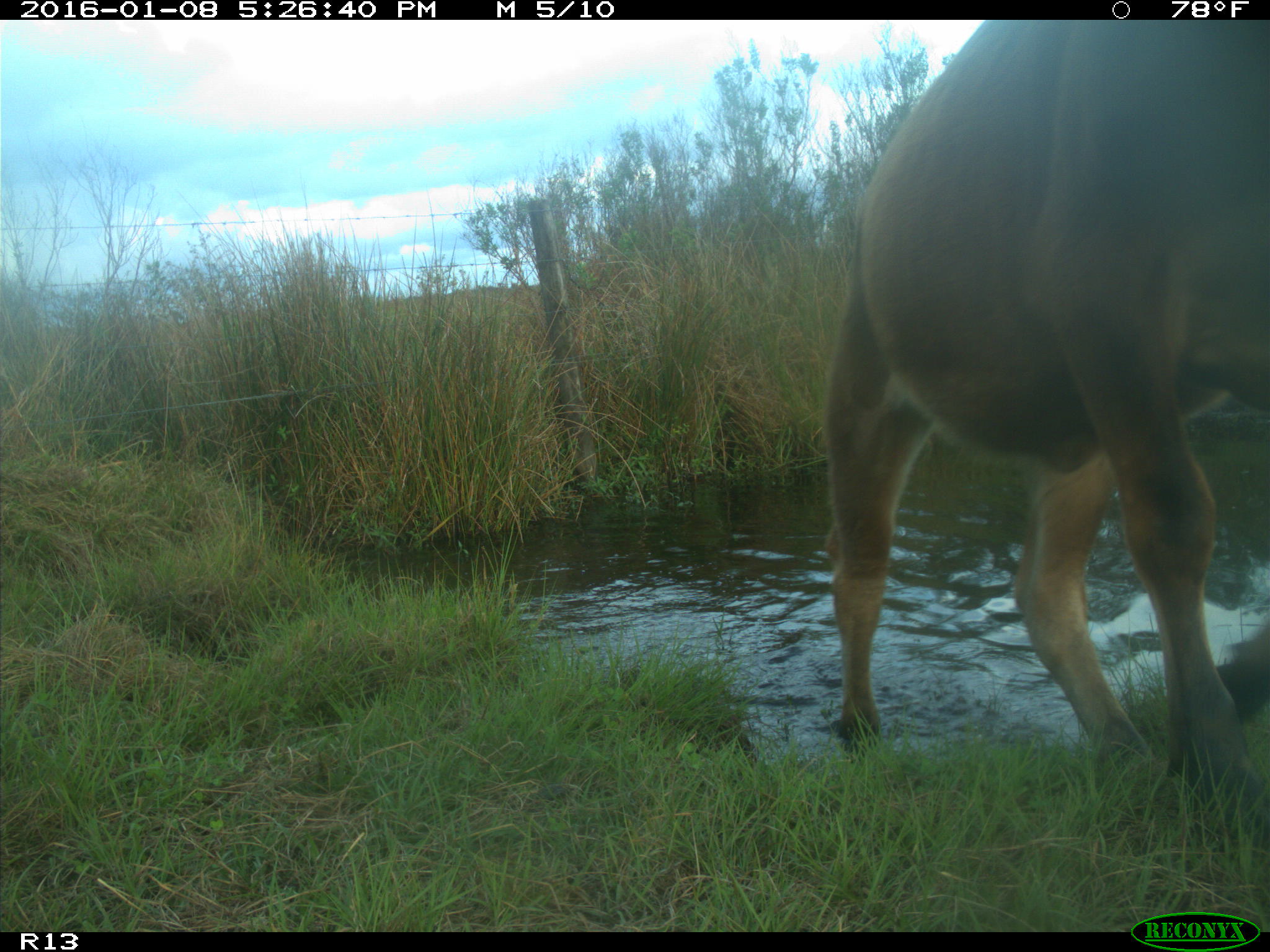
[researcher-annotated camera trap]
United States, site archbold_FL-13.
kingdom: Animalia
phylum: Chordata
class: Mammalia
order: Artiodactyla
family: Bovidae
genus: Bos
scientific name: Bos taurus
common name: domestic cow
Bos taurus (domestic cow).